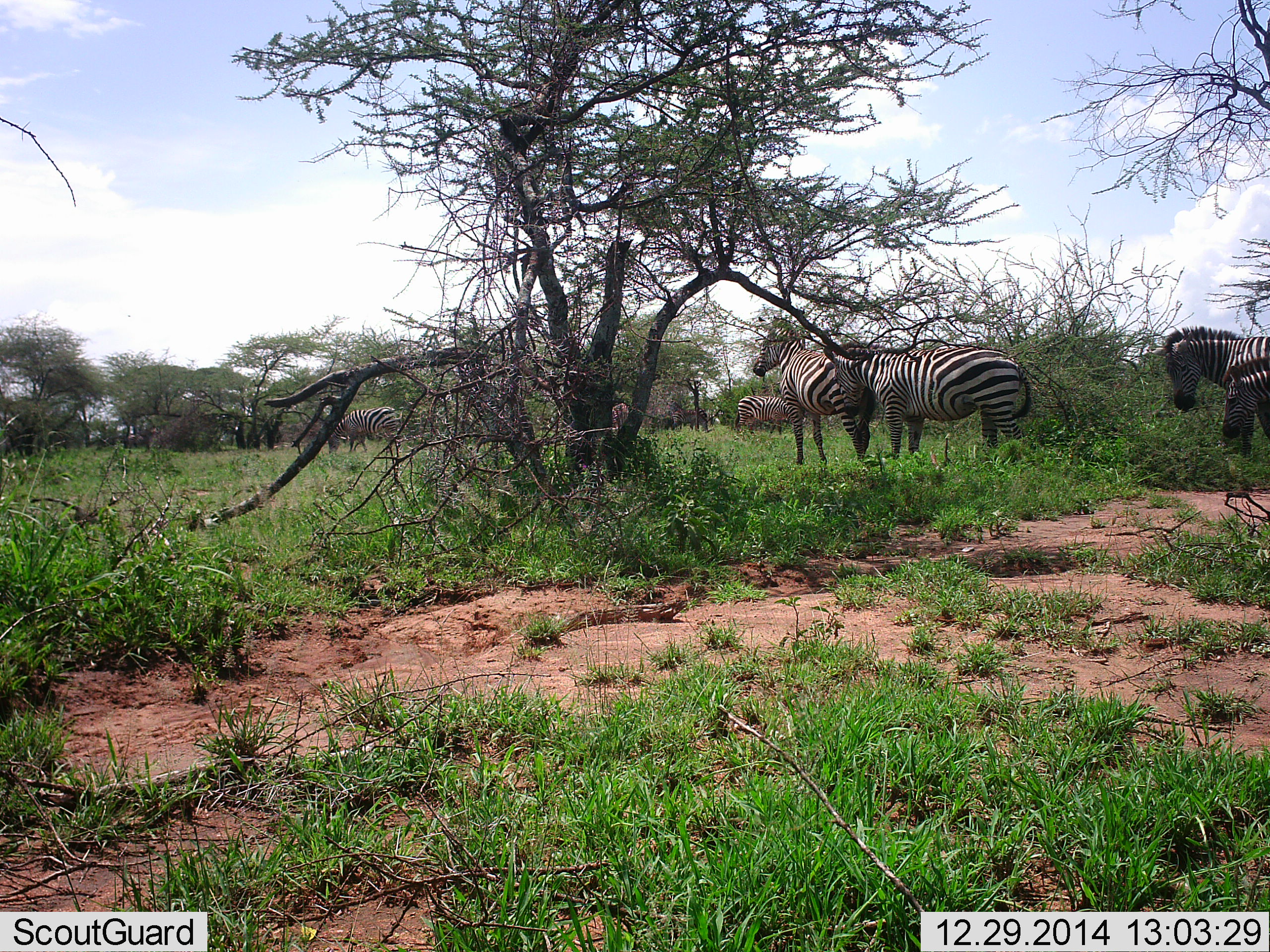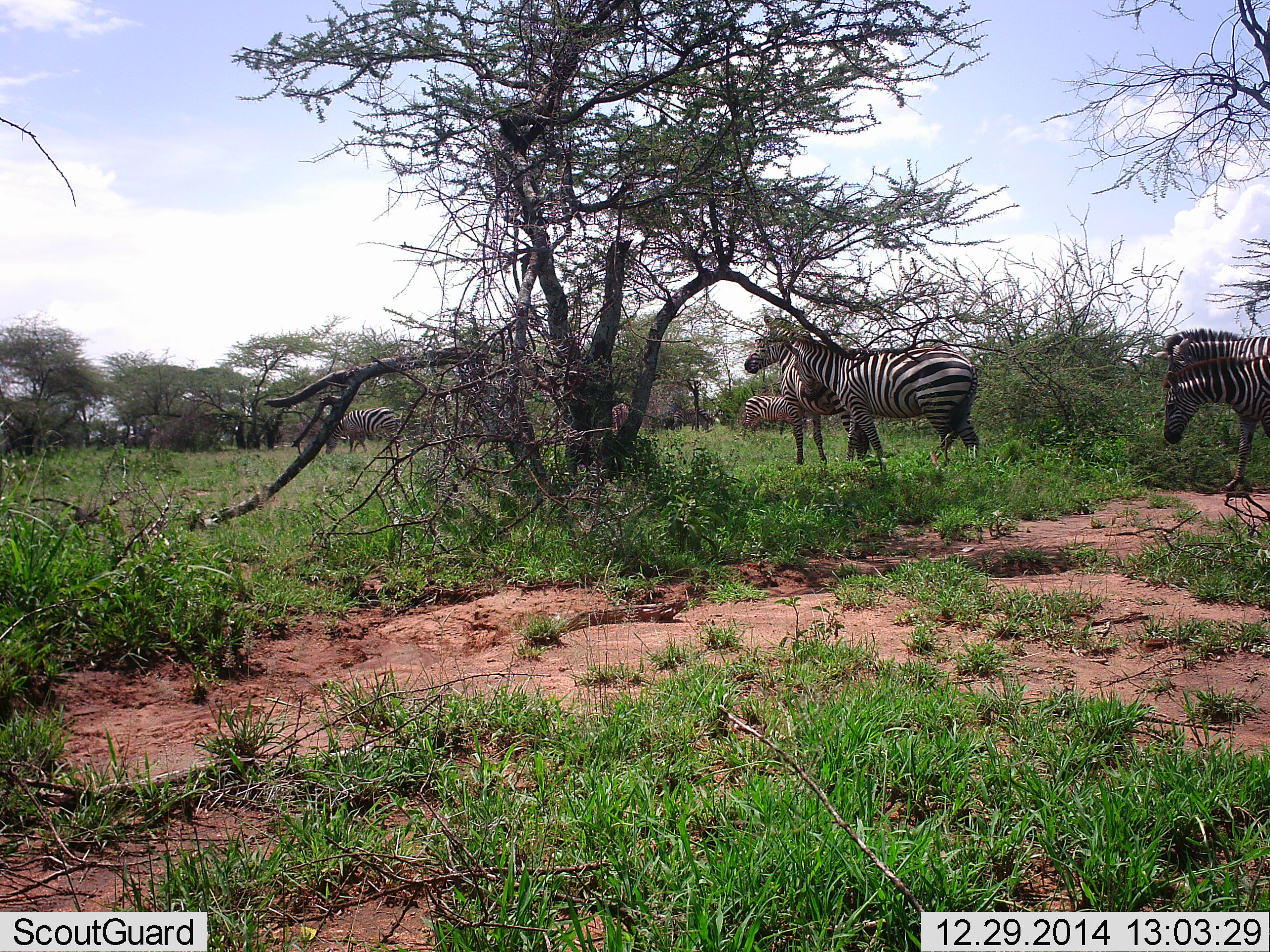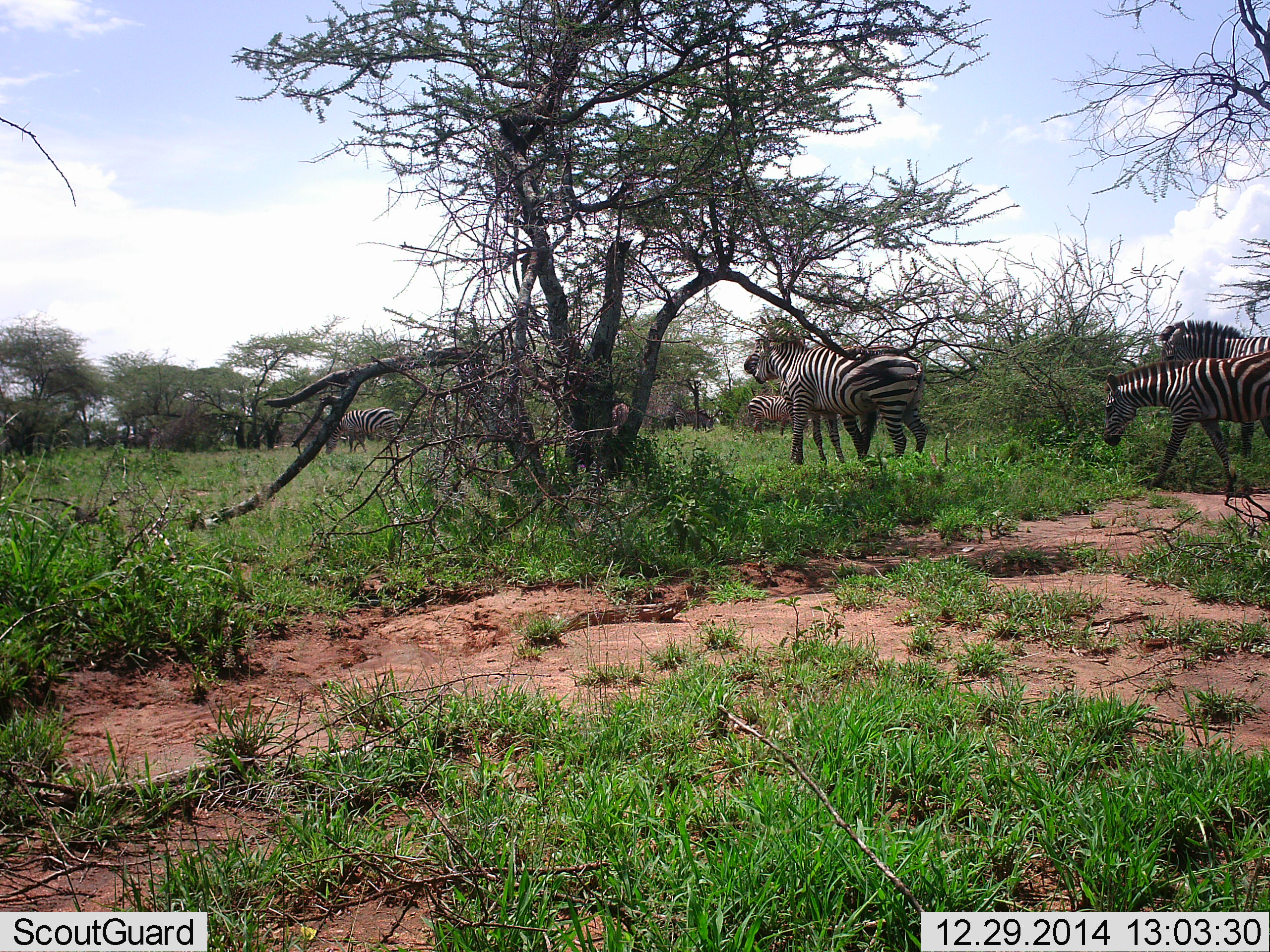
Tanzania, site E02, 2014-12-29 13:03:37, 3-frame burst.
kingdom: Animalia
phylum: Chordata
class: Mammalia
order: Perissodactyla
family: Equidae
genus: Equus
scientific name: Equus quagga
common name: plains zebra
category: zebra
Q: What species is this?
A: Zebra (plains zebra) (Equus quagga).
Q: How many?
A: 7.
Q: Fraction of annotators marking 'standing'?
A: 90%.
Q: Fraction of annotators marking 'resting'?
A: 0%.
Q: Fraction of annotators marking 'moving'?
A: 70%.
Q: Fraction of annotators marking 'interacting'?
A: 0%.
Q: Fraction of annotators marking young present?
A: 30%.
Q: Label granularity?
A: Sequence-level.